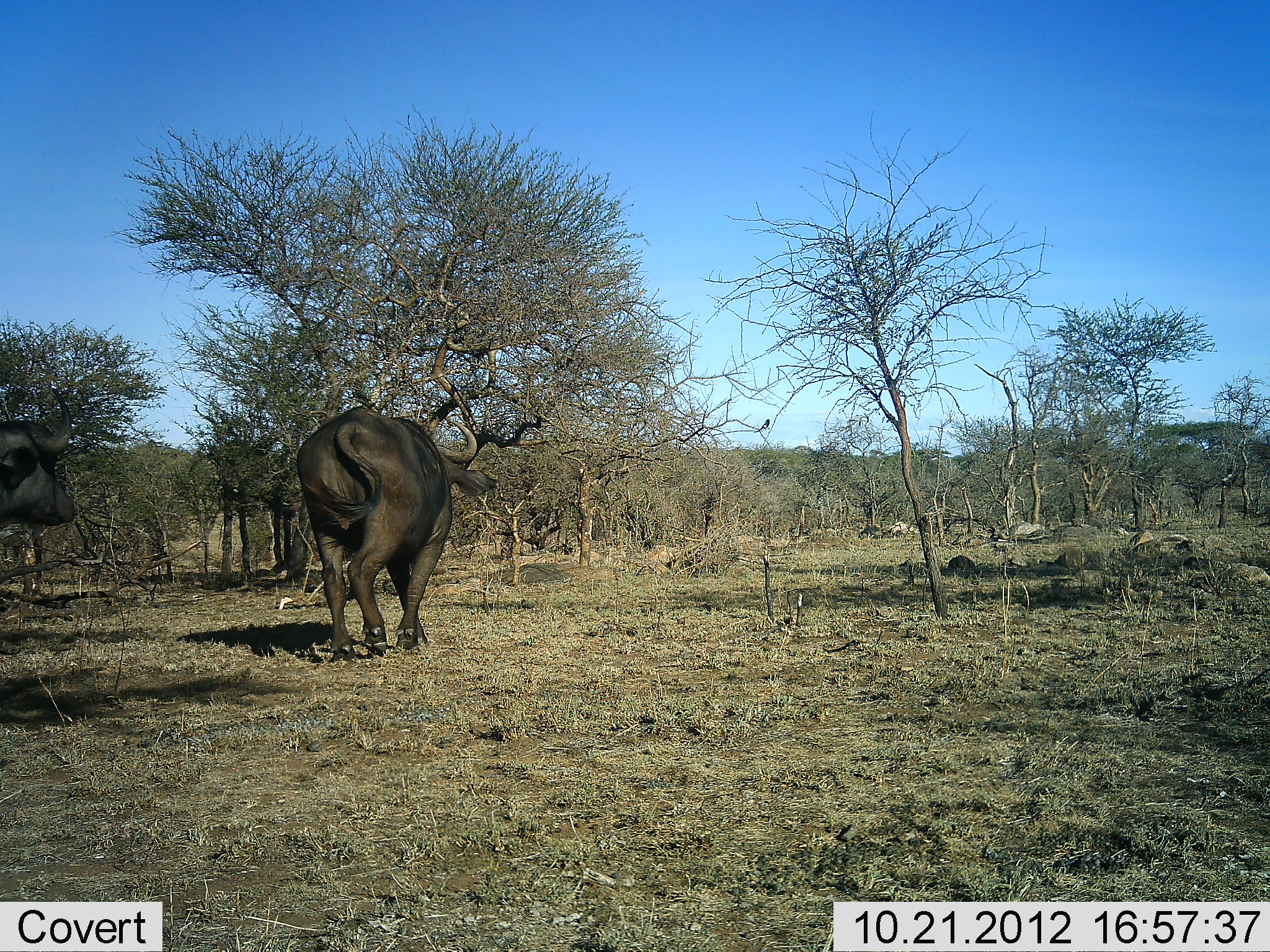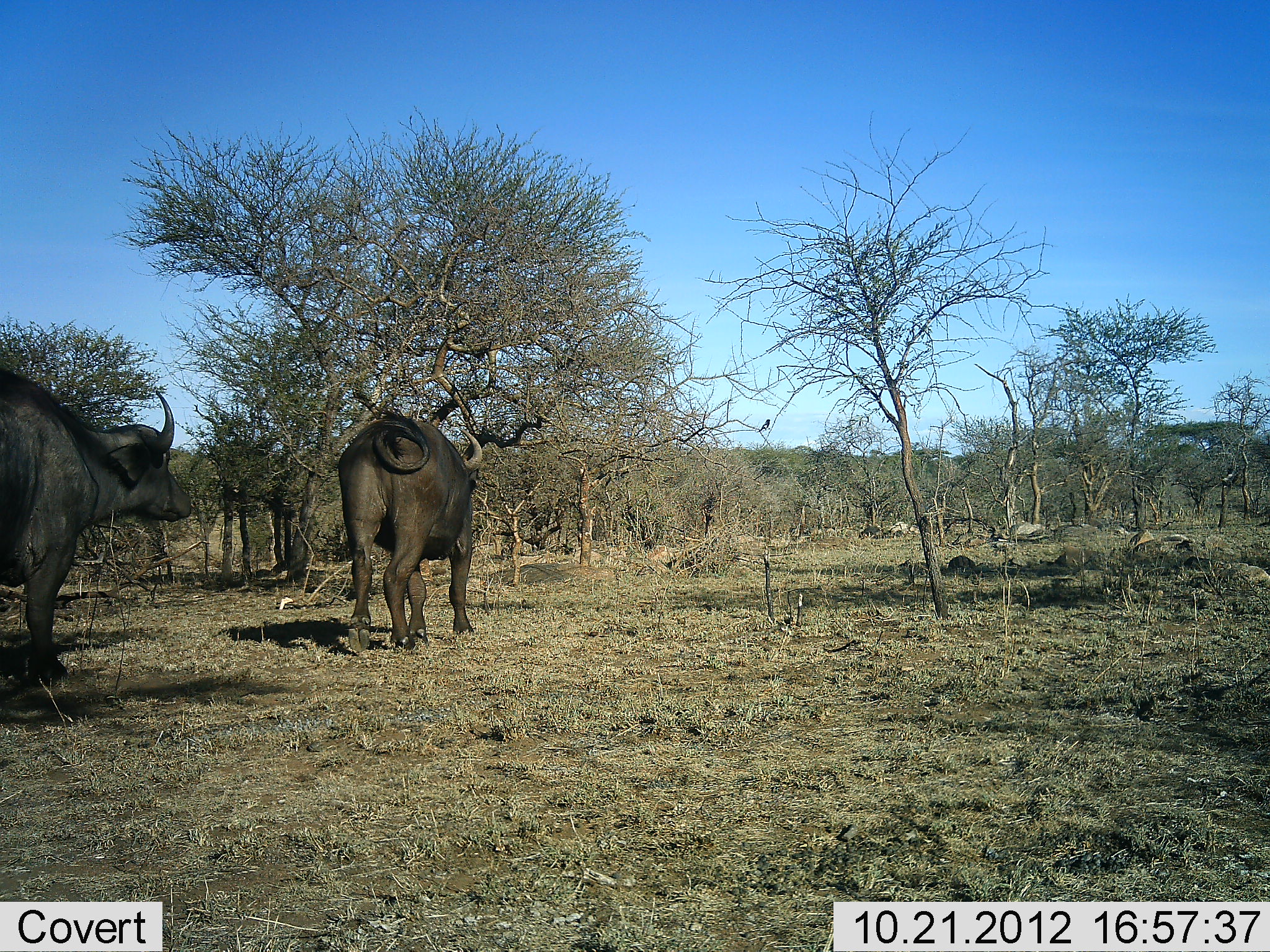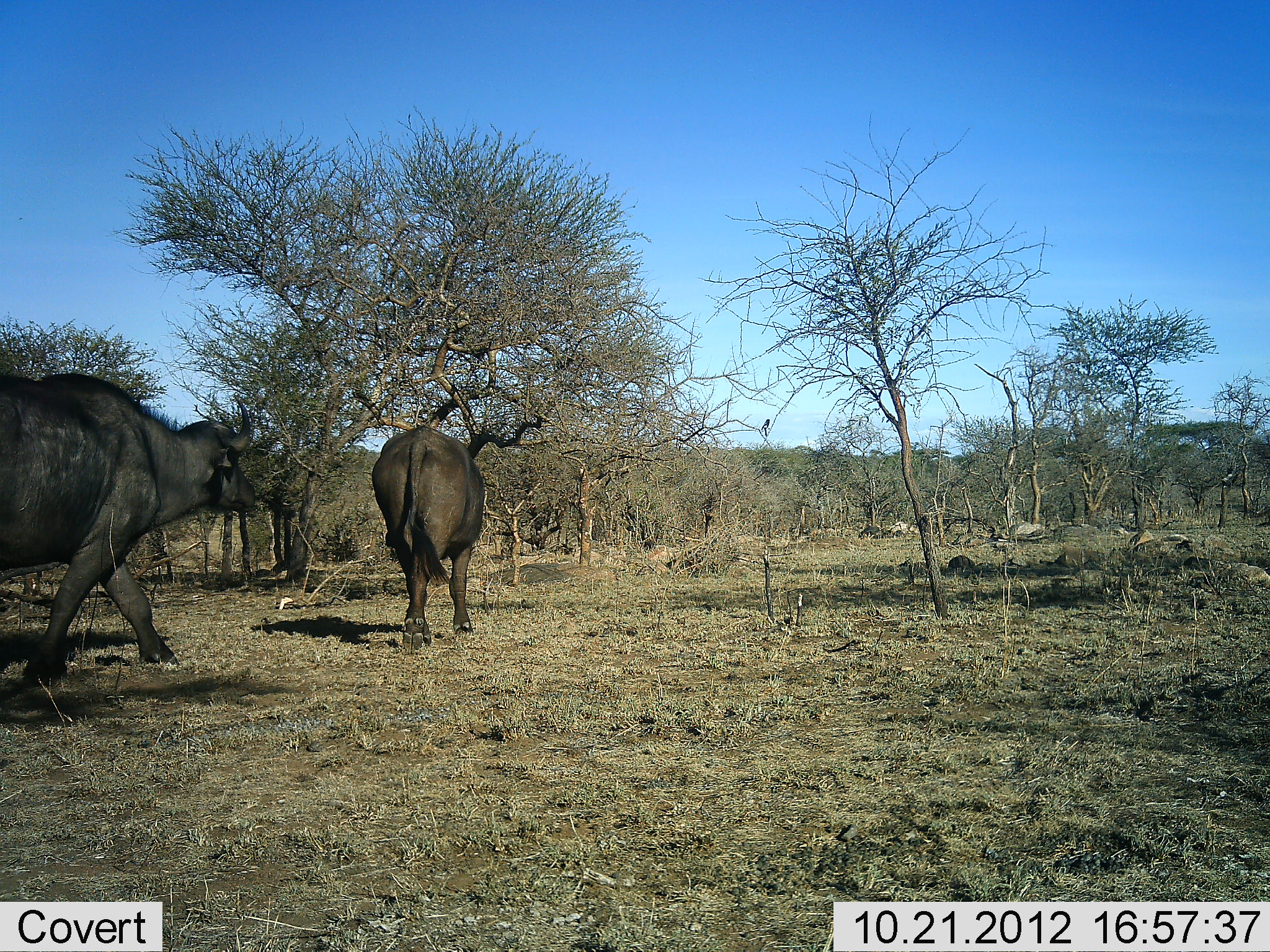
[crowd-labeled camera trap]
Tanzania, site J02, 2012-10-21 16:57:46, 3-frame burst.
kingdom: Animalia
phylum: Chordata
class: Mammalia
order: Artiodactyla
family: Bovidae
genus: Syncerus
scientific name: Syncerus caffer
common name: cape buffalo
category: buffalo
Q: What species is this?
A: Buffalo (cape buffalo) (Syncerus caffer).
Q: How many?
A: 2.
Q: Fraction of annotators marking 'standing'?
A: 0%.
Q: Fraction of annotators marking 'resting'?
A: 0%.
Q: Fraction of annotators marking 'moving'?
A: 100%.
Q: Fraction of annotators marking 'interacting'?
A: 0%.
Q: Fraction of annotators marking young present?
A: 0%.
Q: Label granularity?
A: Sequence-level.